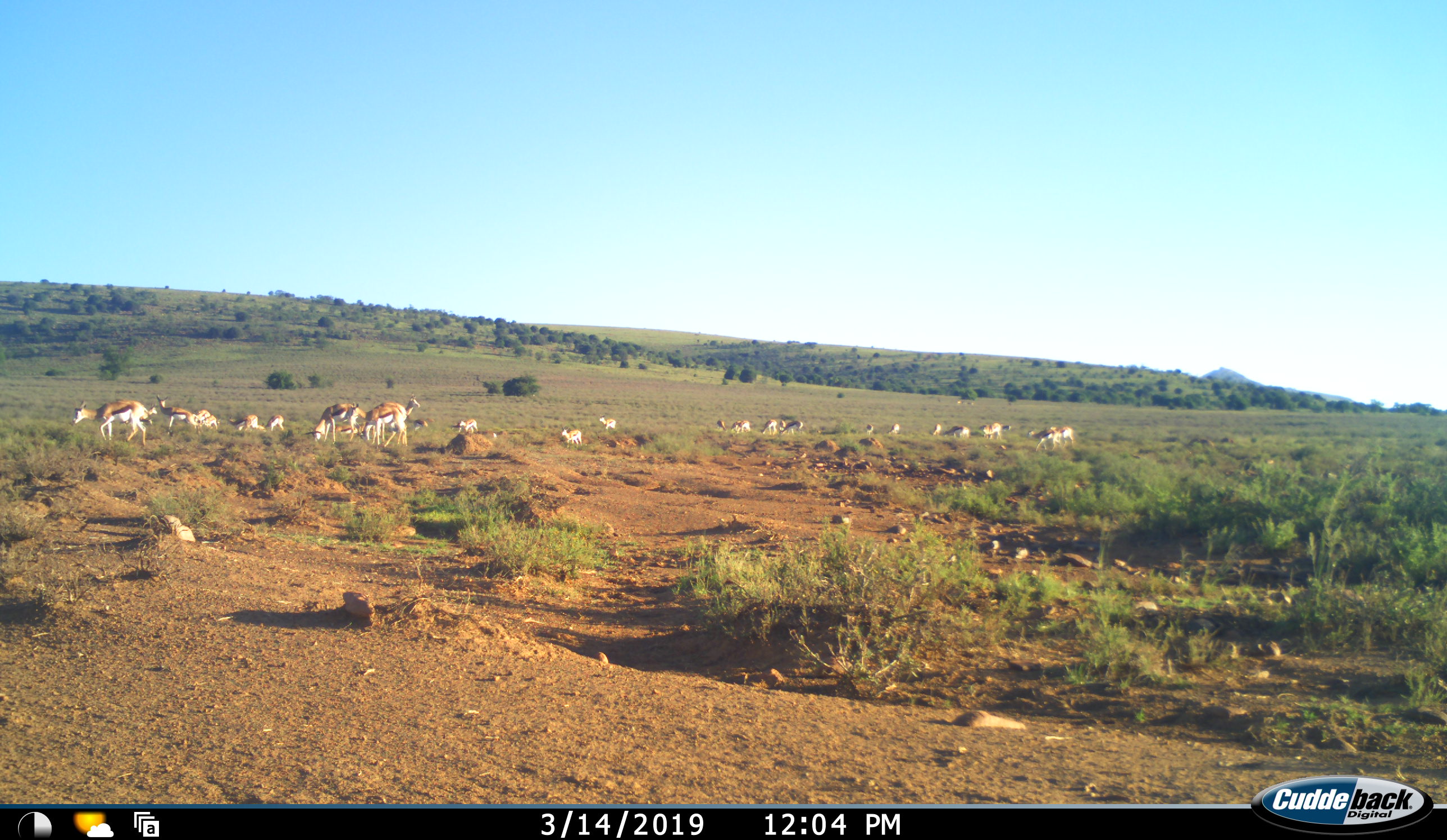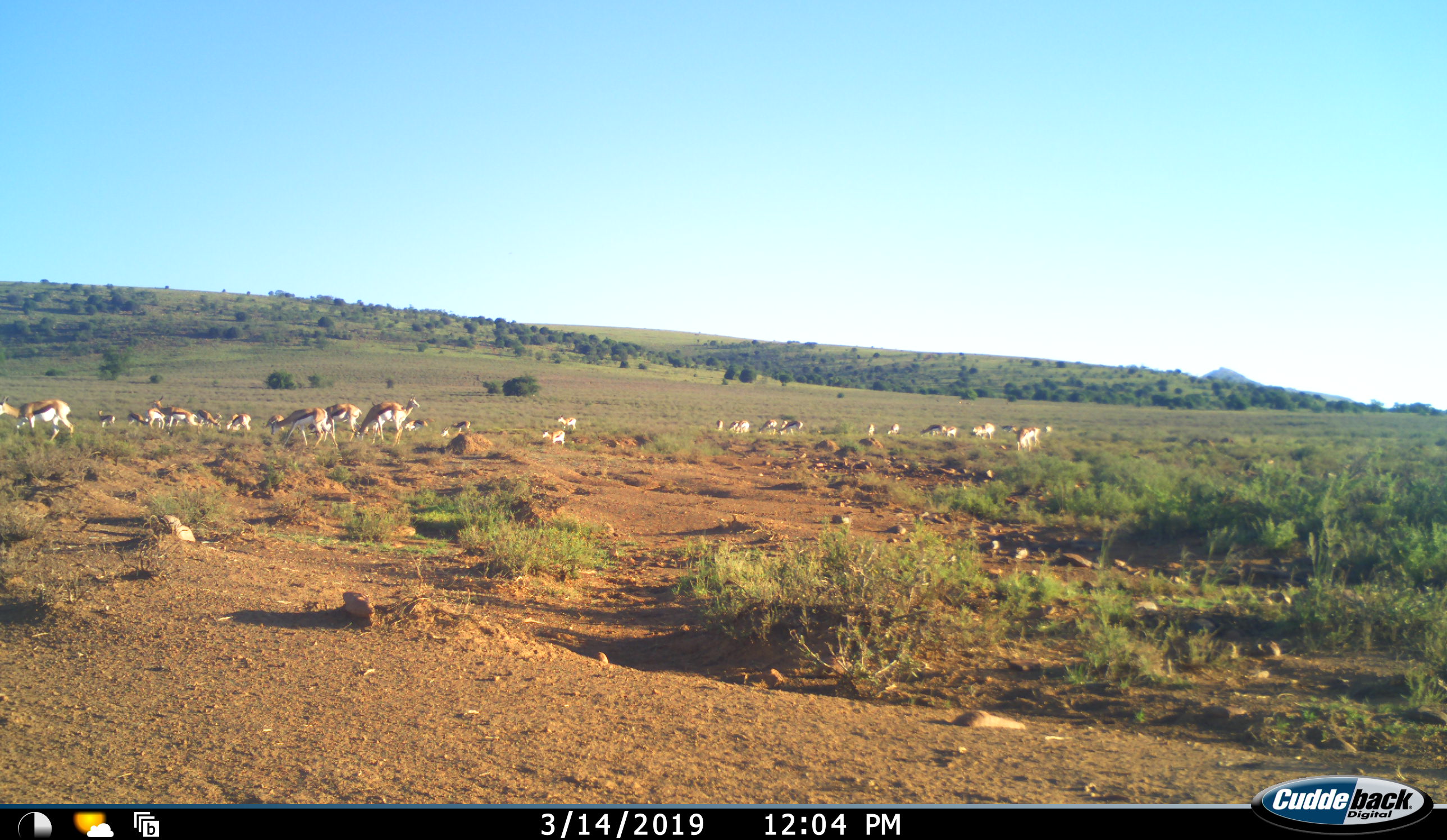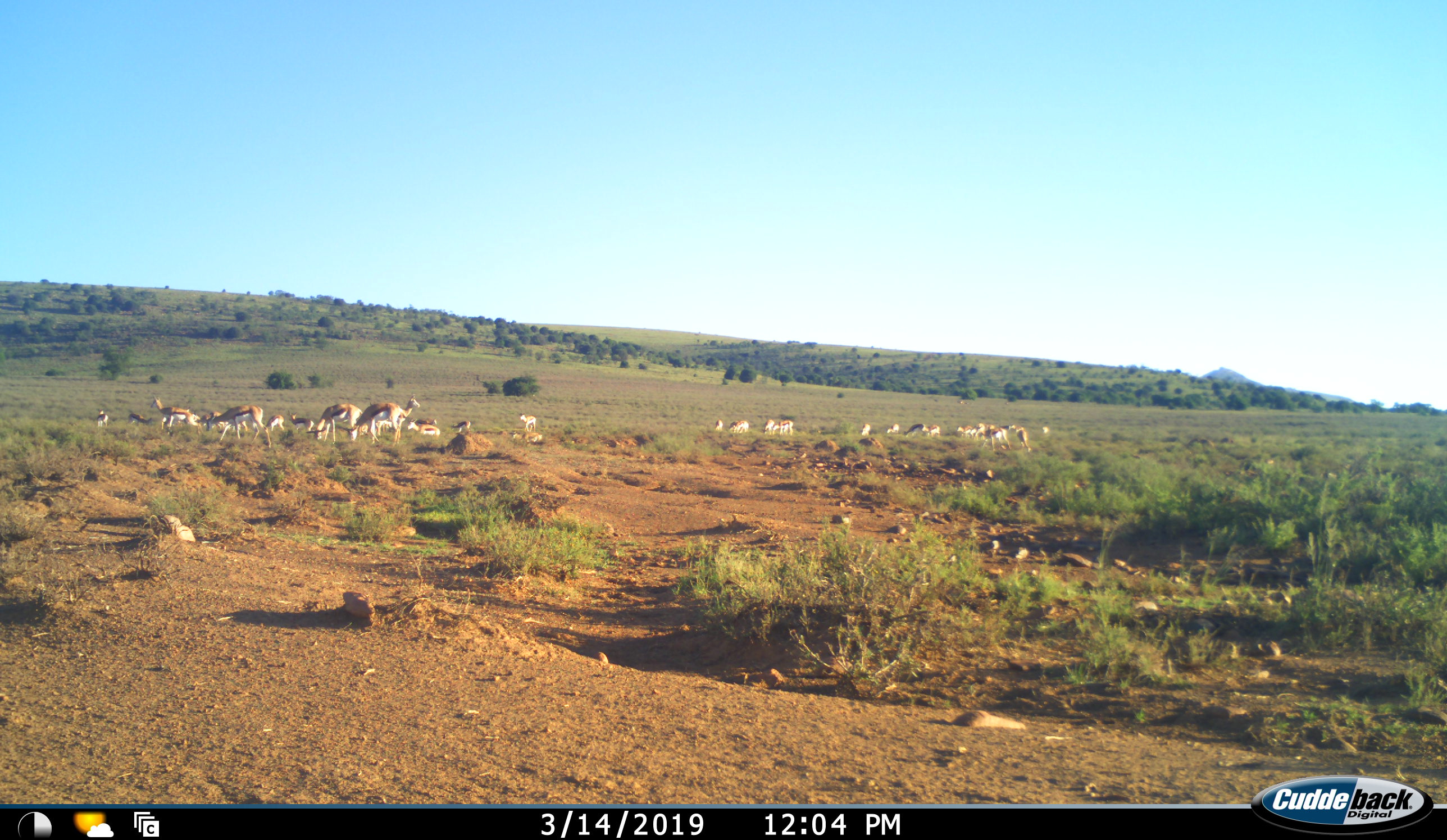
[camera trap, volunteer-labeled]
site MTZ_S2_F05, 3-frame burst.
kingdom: Animalia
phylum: Chordata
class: Mammalia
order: Artiodactyla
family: Bovidae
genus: Antidorcas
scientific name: Antidorcas marsupialis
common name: springbok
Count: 11-50.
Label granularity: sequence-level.